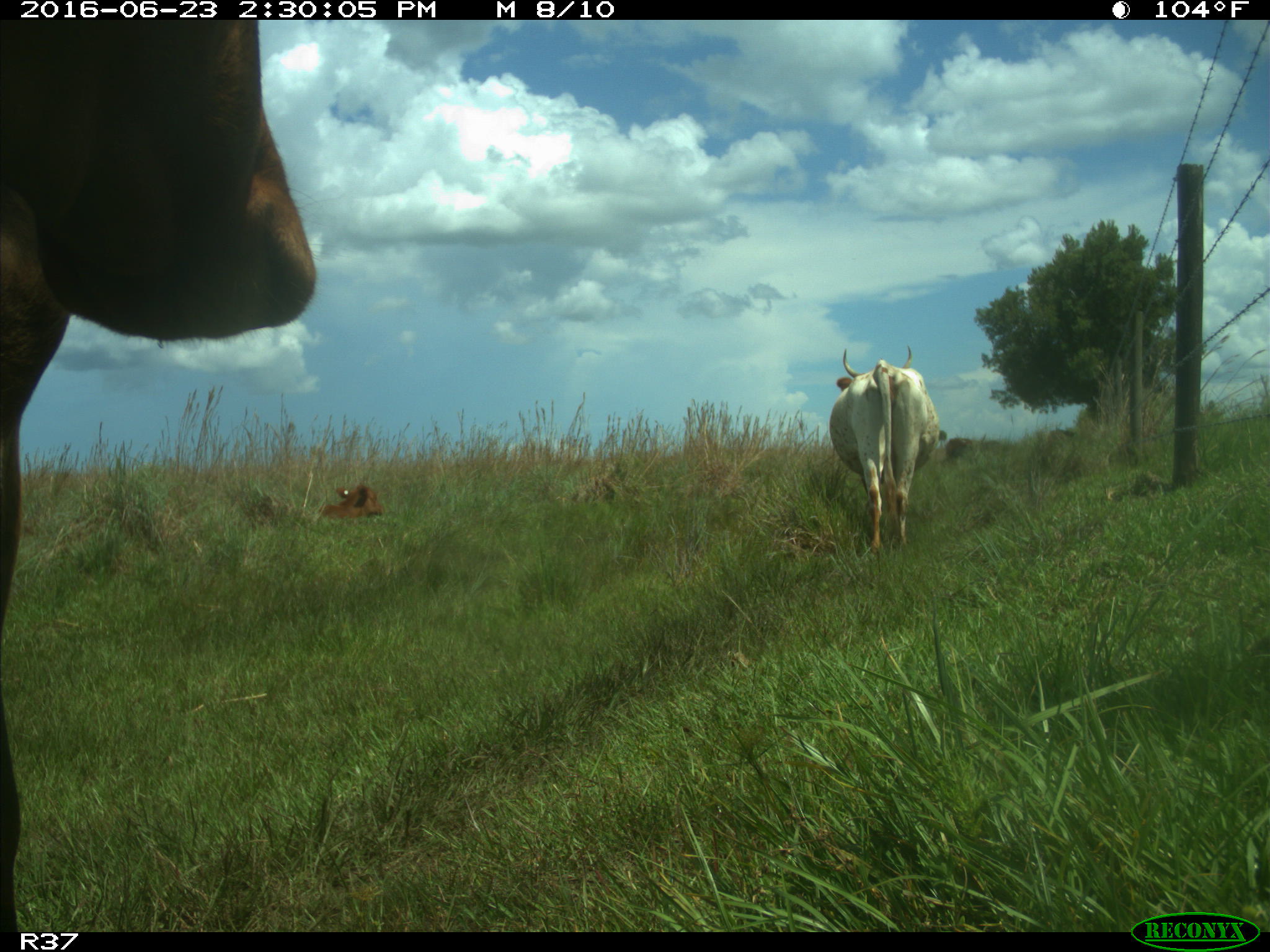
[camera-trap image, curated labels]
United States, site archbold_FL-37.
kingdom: Animalia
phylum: Chordata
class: Mammalia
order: Artiodactyla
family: Bovidae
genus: Bos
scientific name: Bos taurus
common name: domestic cow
Bos taurus (domestic cow).